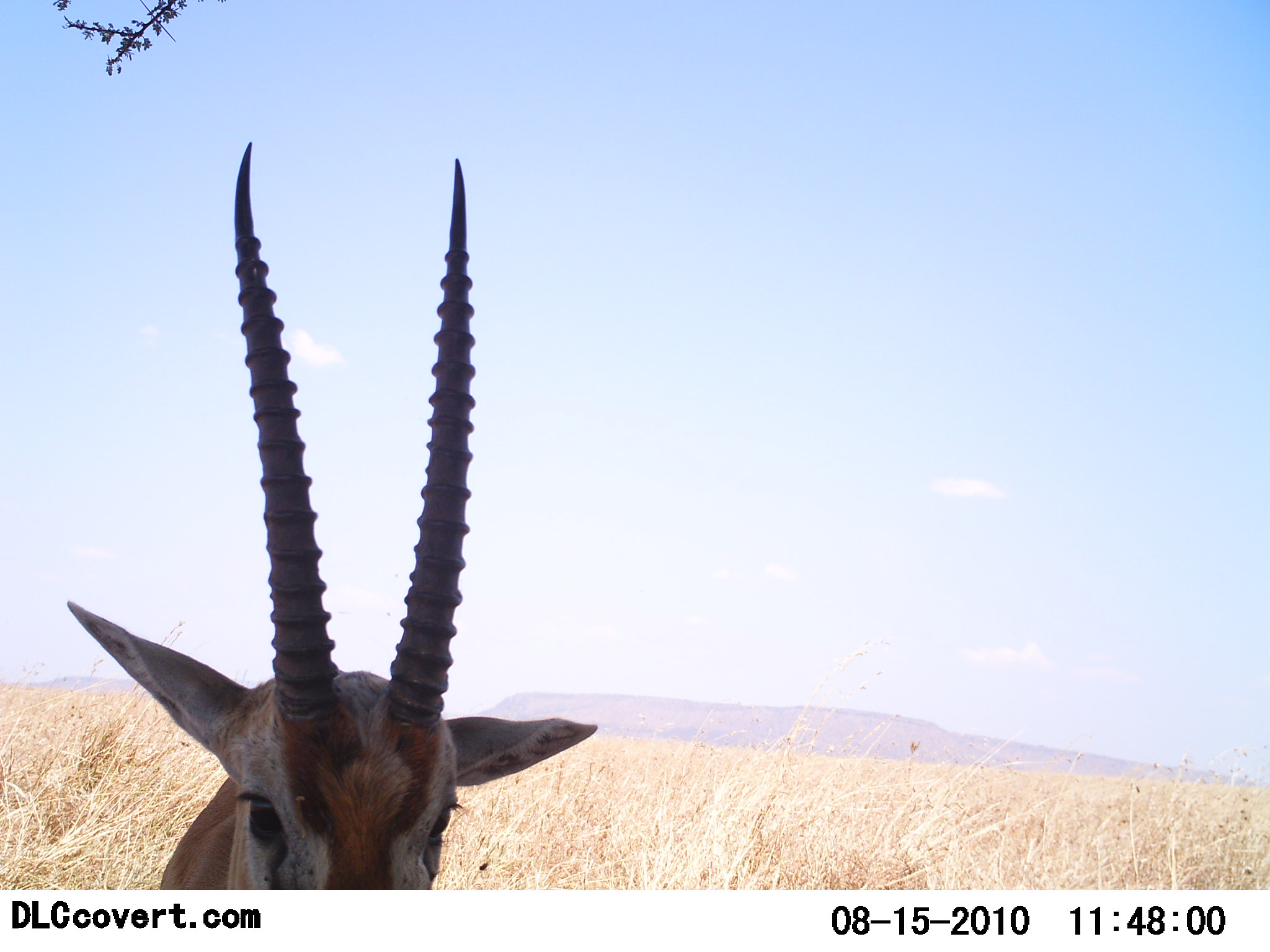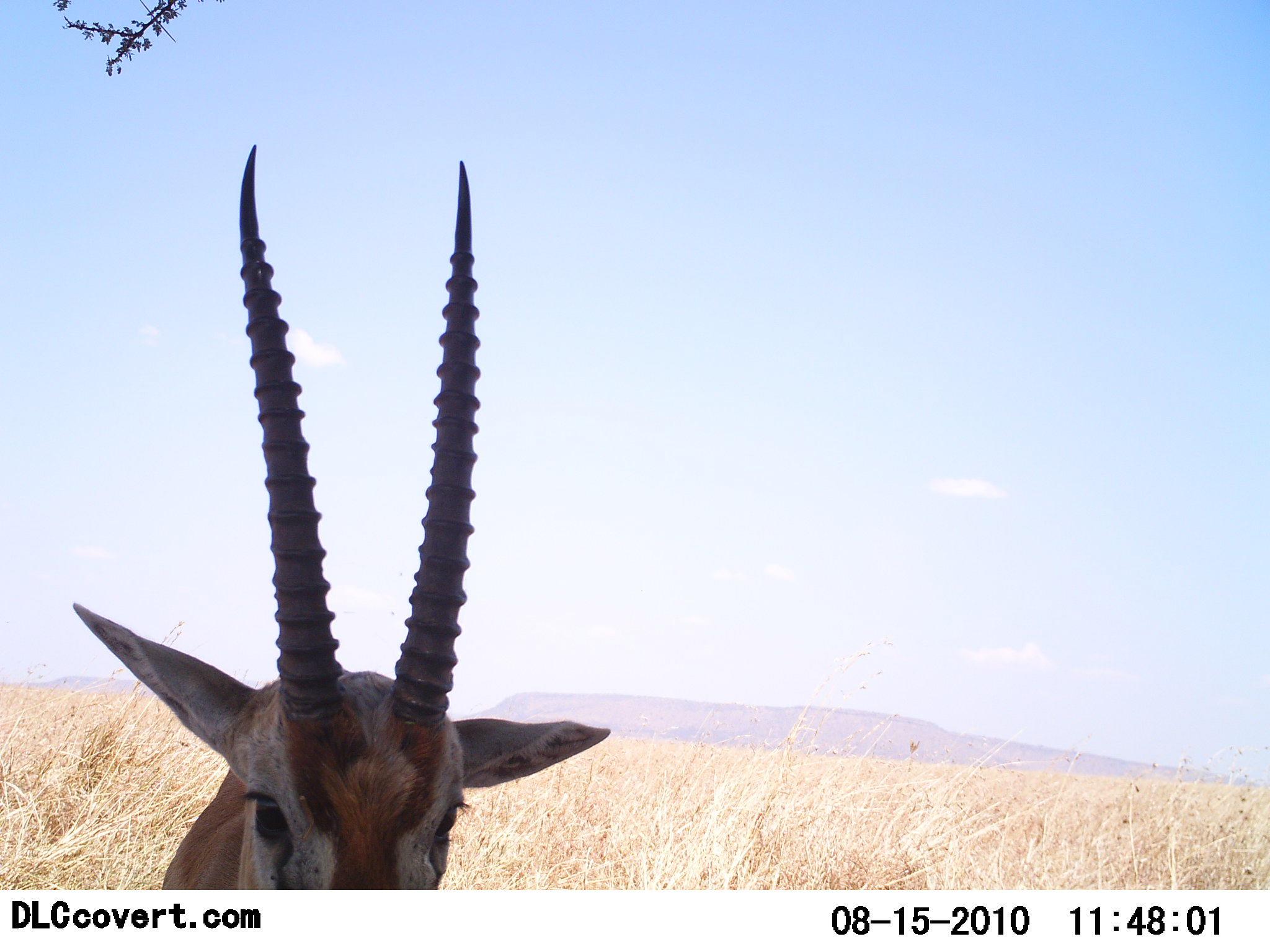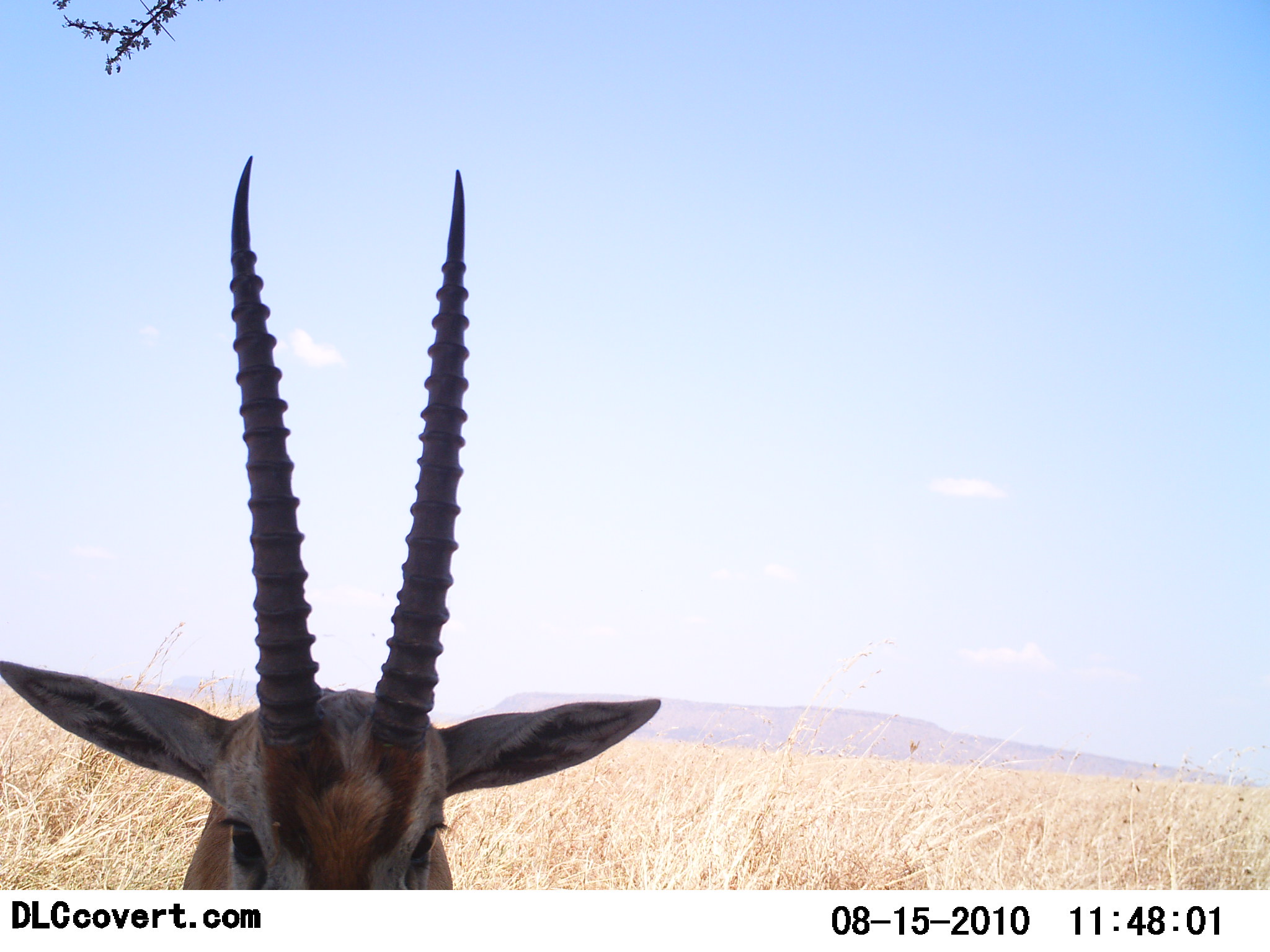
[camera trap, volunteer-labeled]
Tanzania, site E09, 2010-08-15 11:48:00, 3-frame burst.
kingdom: Animalia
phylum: Chordata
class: Mammalia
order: Artiodactyla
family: Bovidae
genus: Eudorcas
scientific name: Eudorcas thomsonii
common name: thomson's gazelle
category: gazellethomsons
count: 1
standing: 100%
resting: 0%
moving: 0%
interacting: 0%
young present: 0%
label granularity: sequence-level